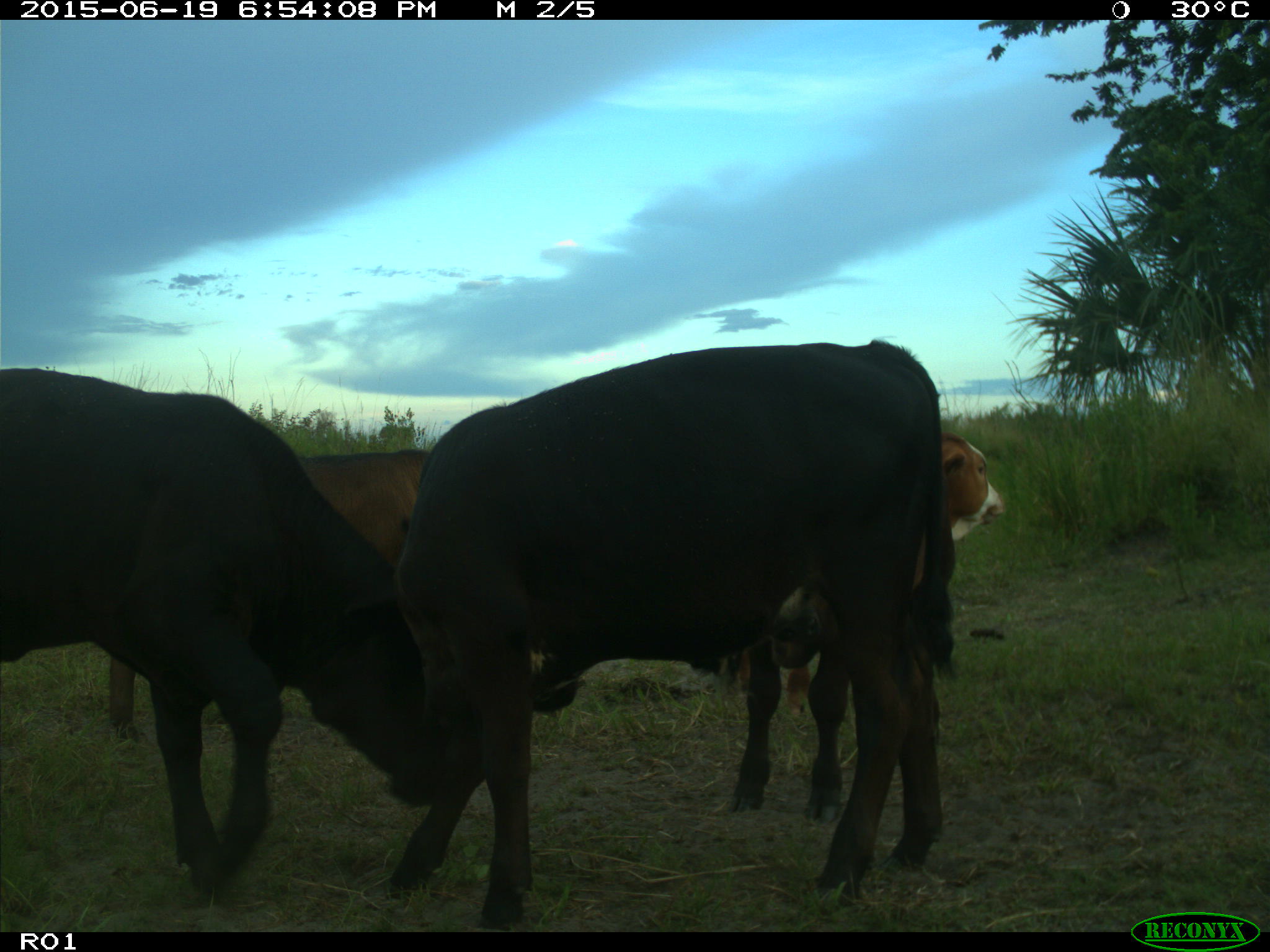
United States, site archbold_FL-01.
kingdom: Animalia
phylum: Chordata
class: Mammalia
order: Artiodactyla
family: Bovidae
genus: Bos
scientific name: Bos taurus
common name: domestic cow